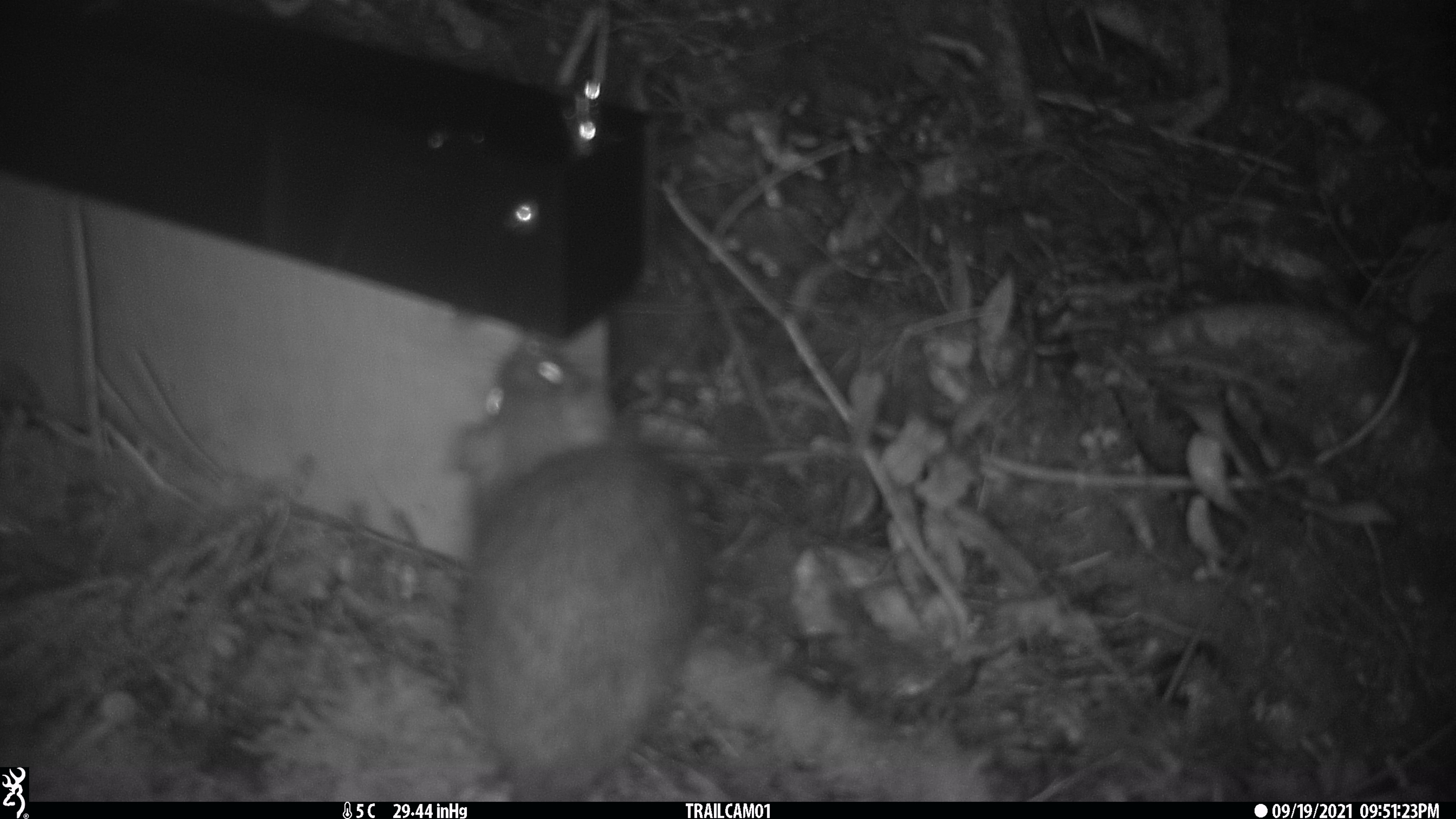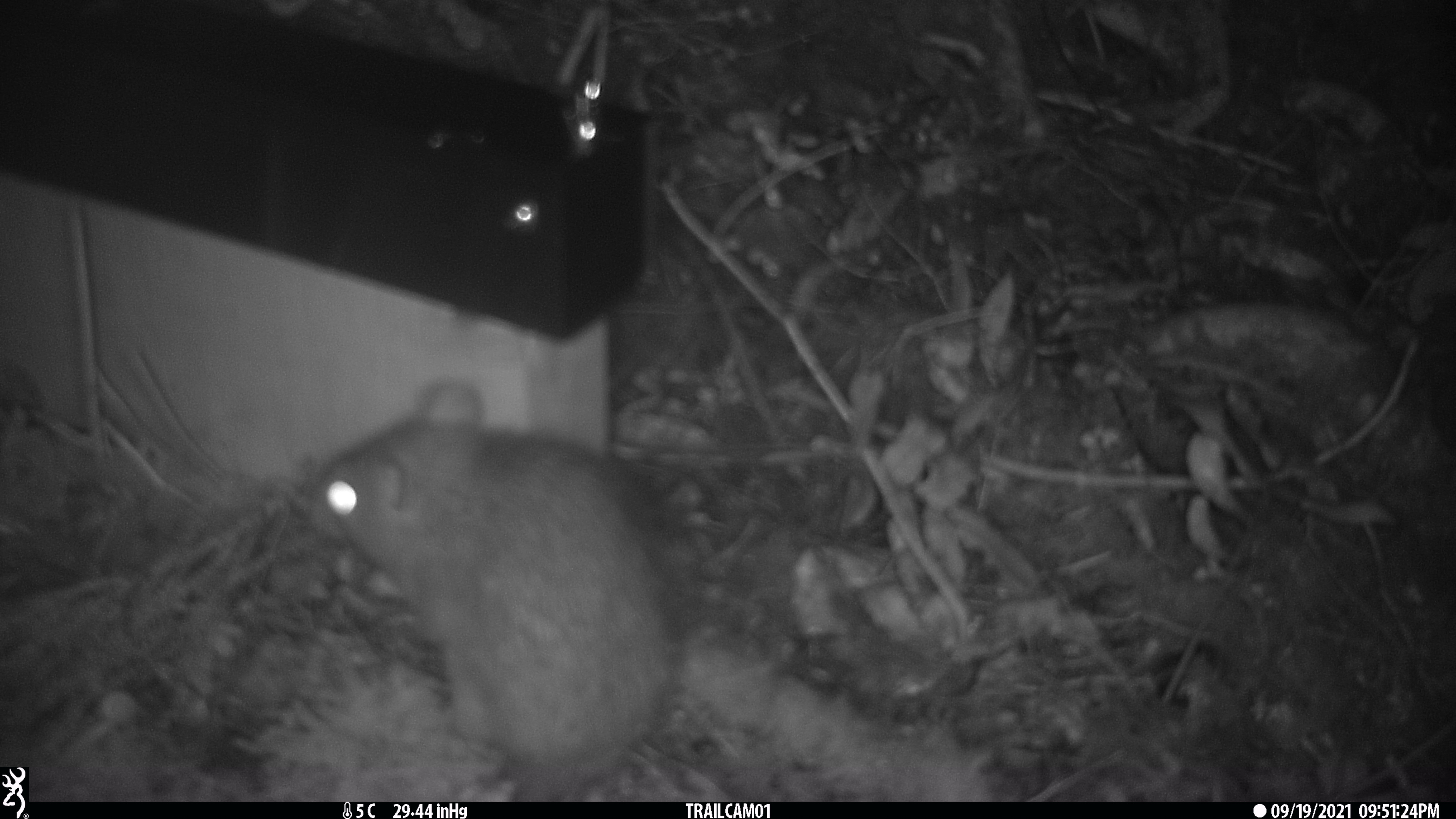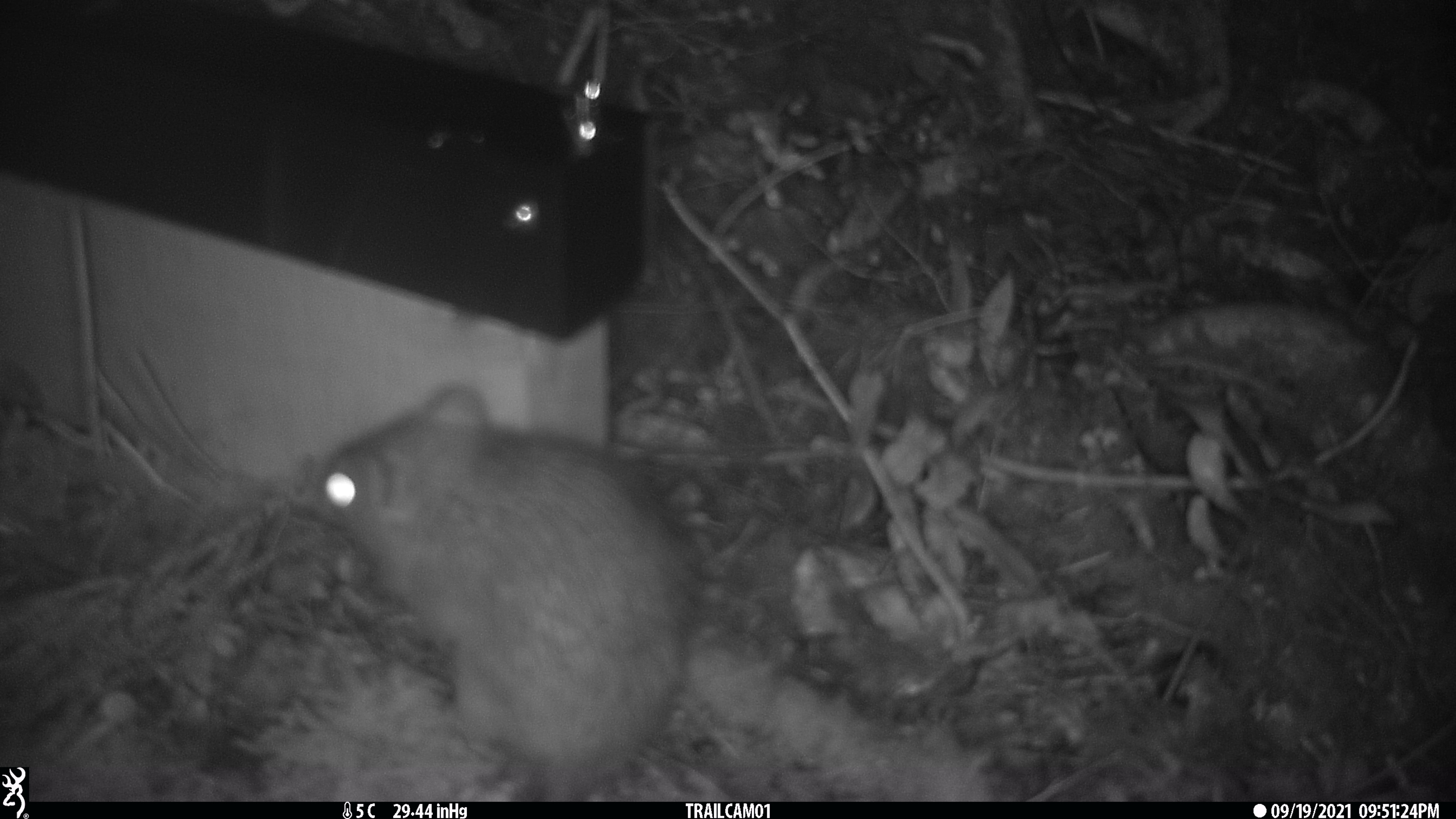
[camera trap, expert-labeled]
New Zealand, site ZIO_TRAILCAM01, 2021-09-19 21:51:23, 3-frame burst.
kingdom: Animalia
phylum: Chordata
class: Mammalia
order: Rodentia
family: Muridae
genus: Rattus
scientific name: Rattus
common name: rat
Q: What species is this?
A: Rat (Rattus).